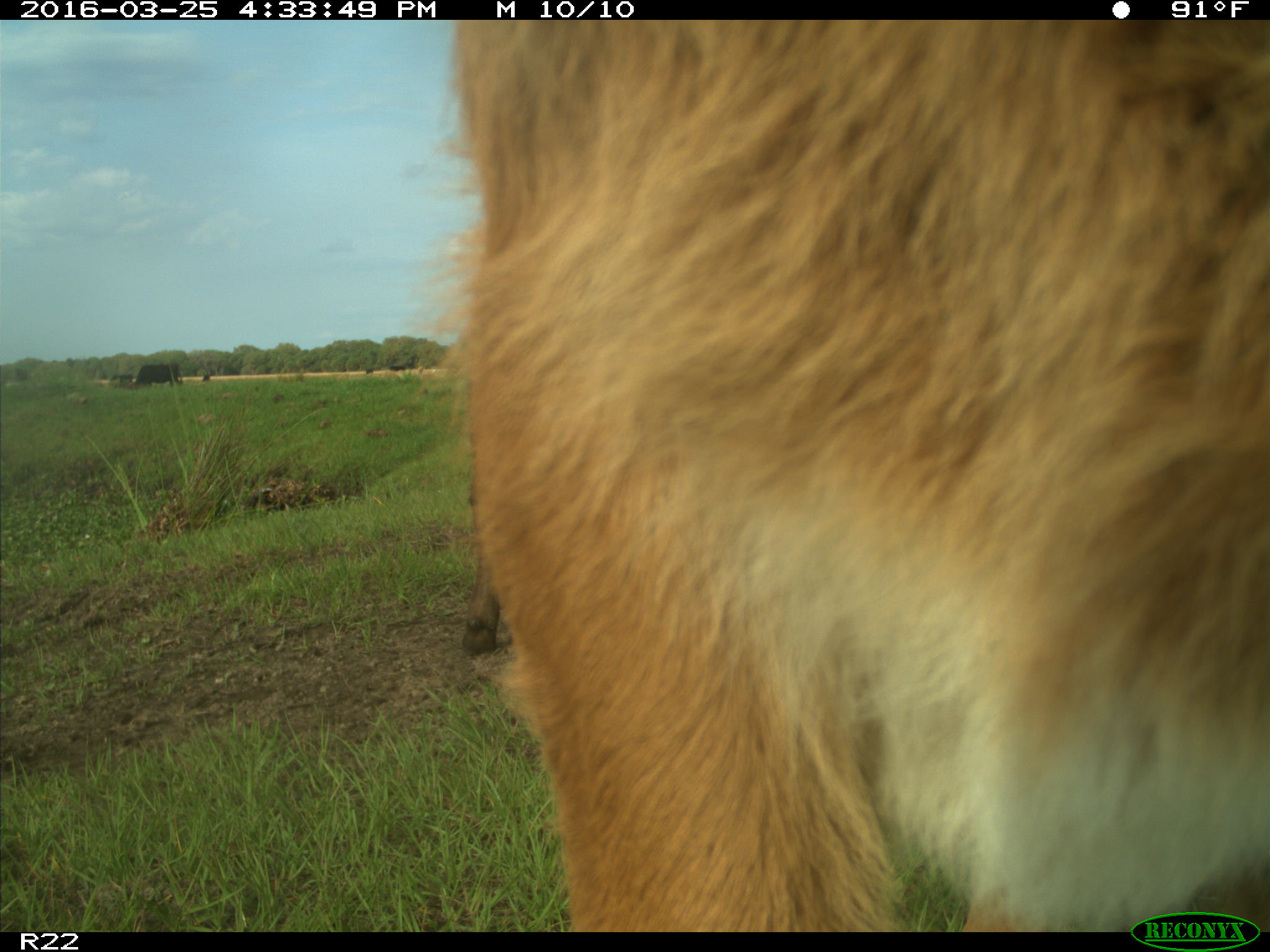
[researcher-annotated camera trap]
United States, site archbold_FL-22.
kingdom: Animalia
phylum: Chordata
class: Mammalia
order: Artiodactyla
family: Bovidae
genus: Bos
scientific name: Bos taurus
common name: domestic cow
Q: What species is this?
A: Bos taurus (domestic cow).